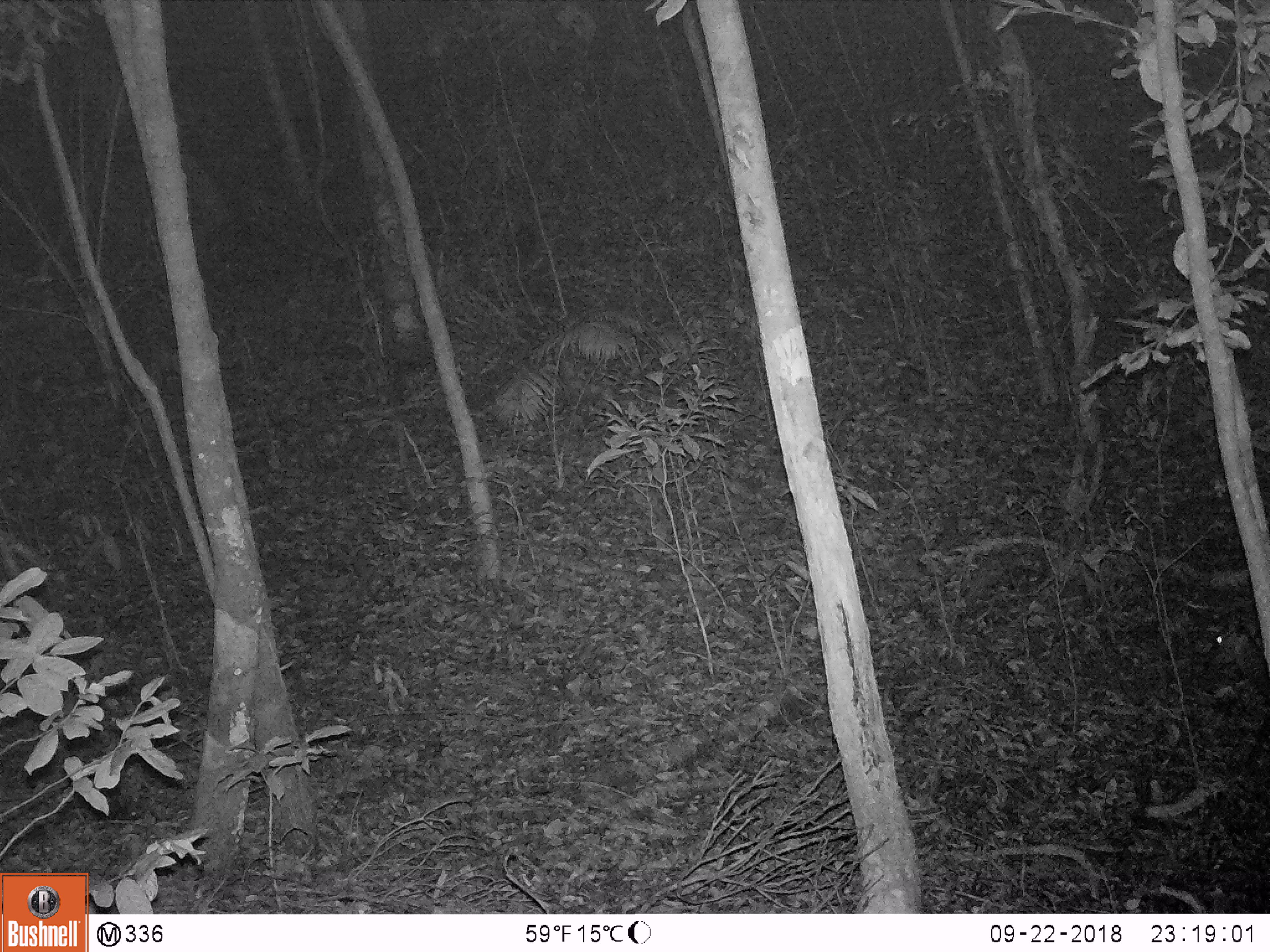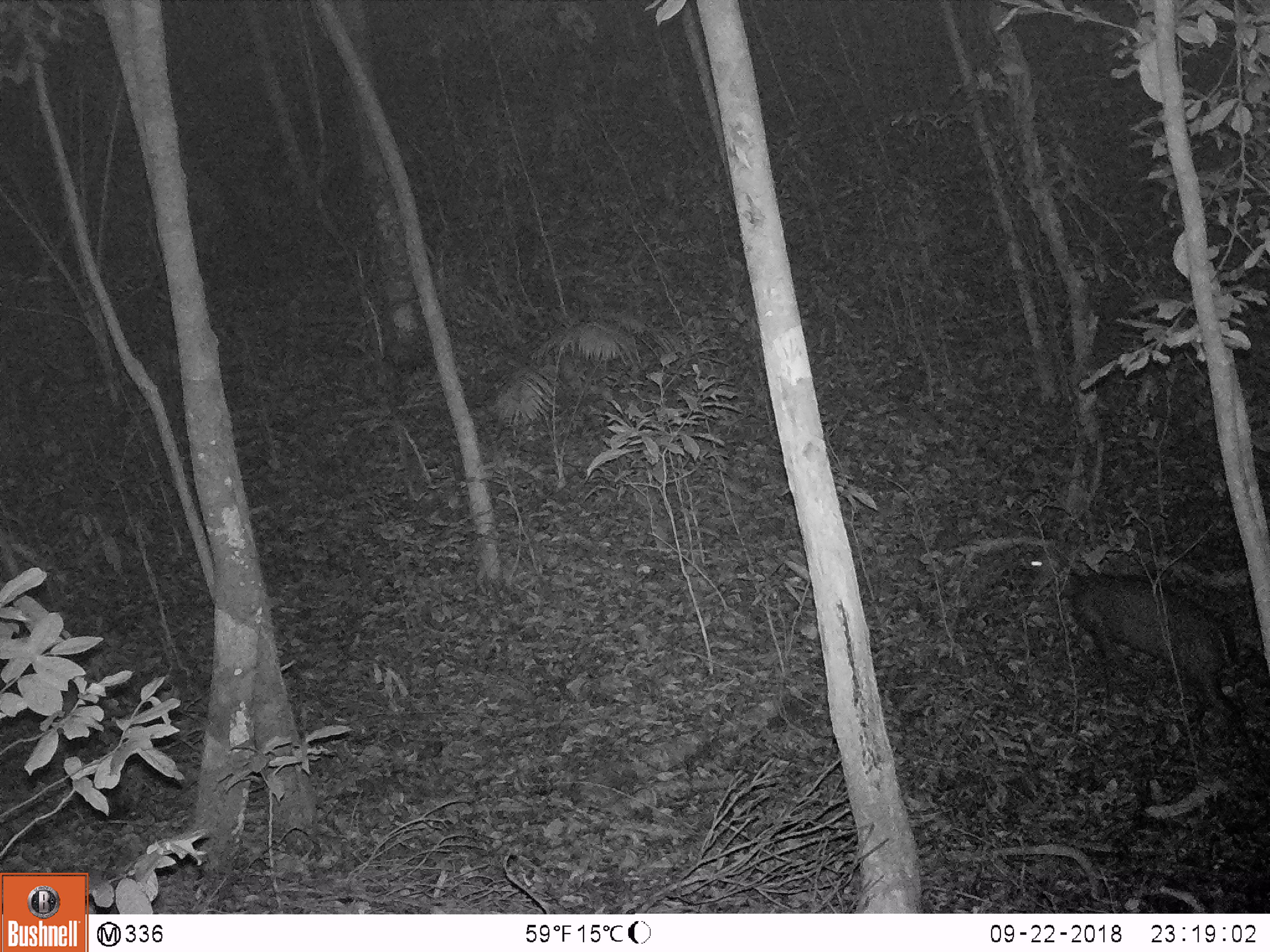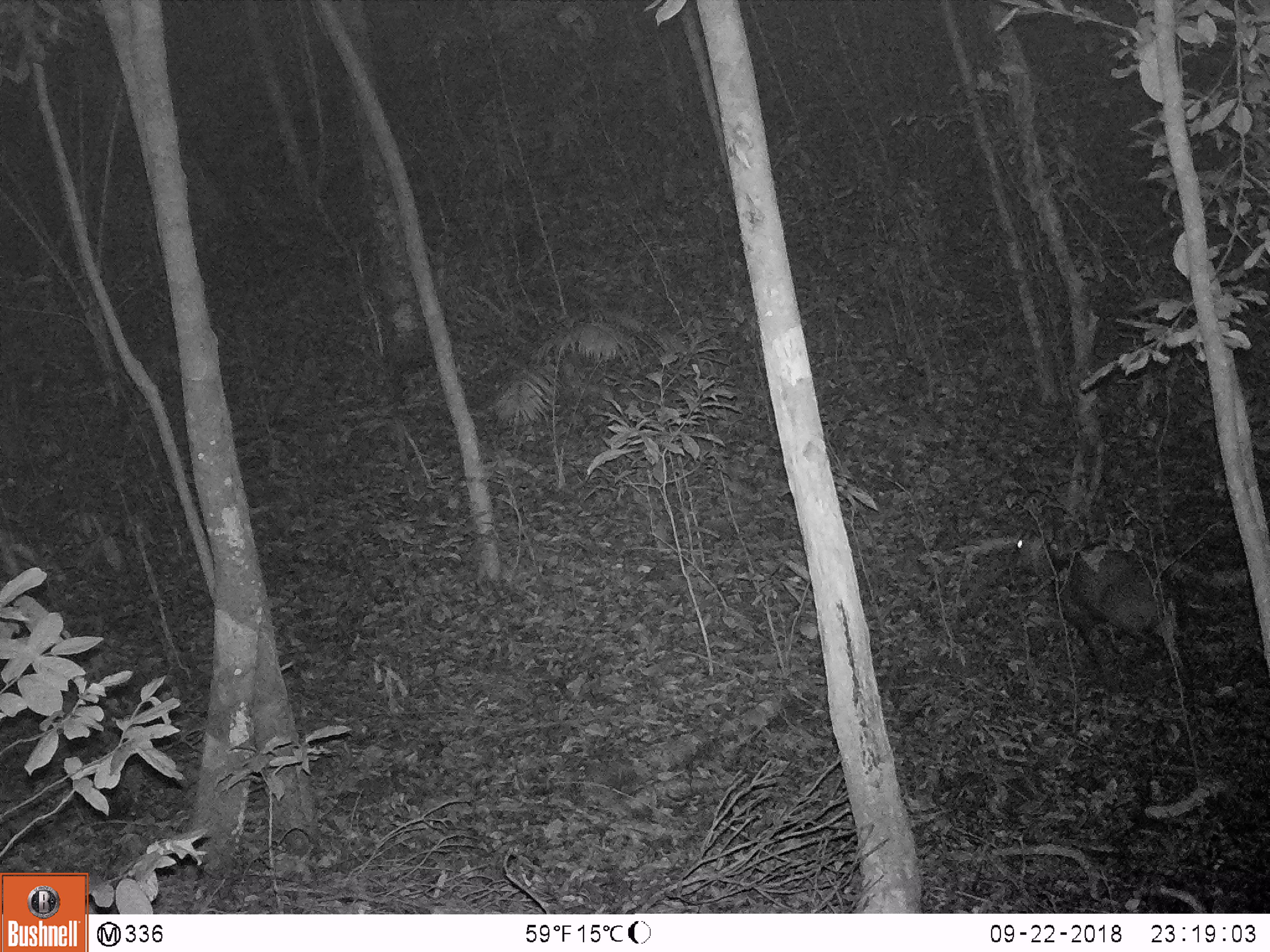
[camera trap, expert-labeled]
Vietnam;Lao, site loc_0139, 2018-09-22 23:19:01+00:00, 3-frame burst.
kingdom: Animalia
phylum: Chordata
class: Mammalia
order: Artiodactyla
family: Cervidae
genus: Muntiacus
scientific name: Muntiacus rooseveltorum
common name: roosevelt's muntjac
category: roosevelts muntjac group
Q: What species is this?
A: Roosevelts muntjac group (roosevelt's muntjac) (Muntiacus rooseveltorum).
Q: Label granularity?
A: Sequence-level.